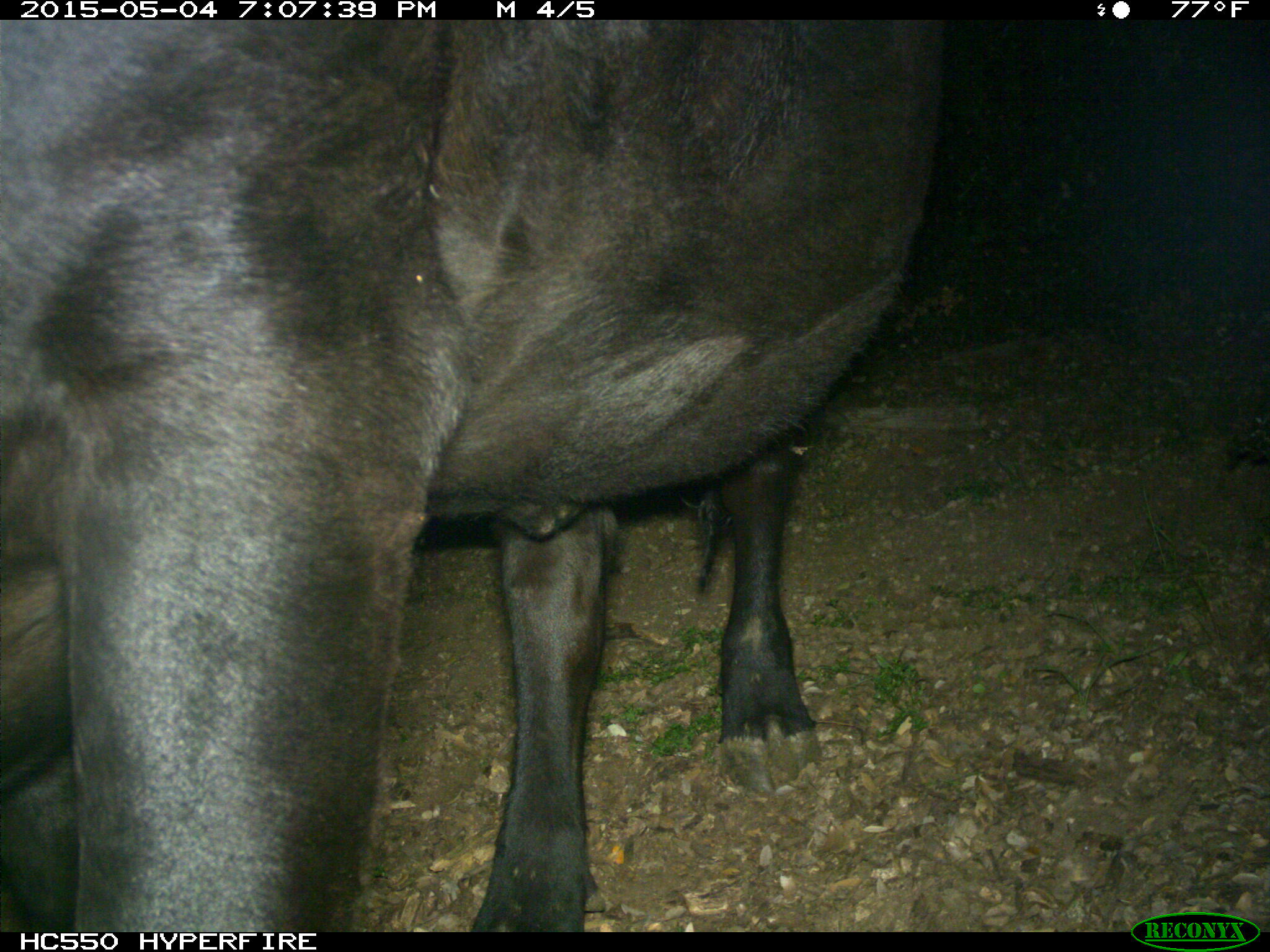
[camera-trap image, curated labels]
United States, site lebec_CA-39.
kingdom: Animalia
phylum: Chordata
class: Mammalia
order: Artiodactyla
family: Bovidae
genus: Bos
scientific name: Bos taurus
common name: domestic cow